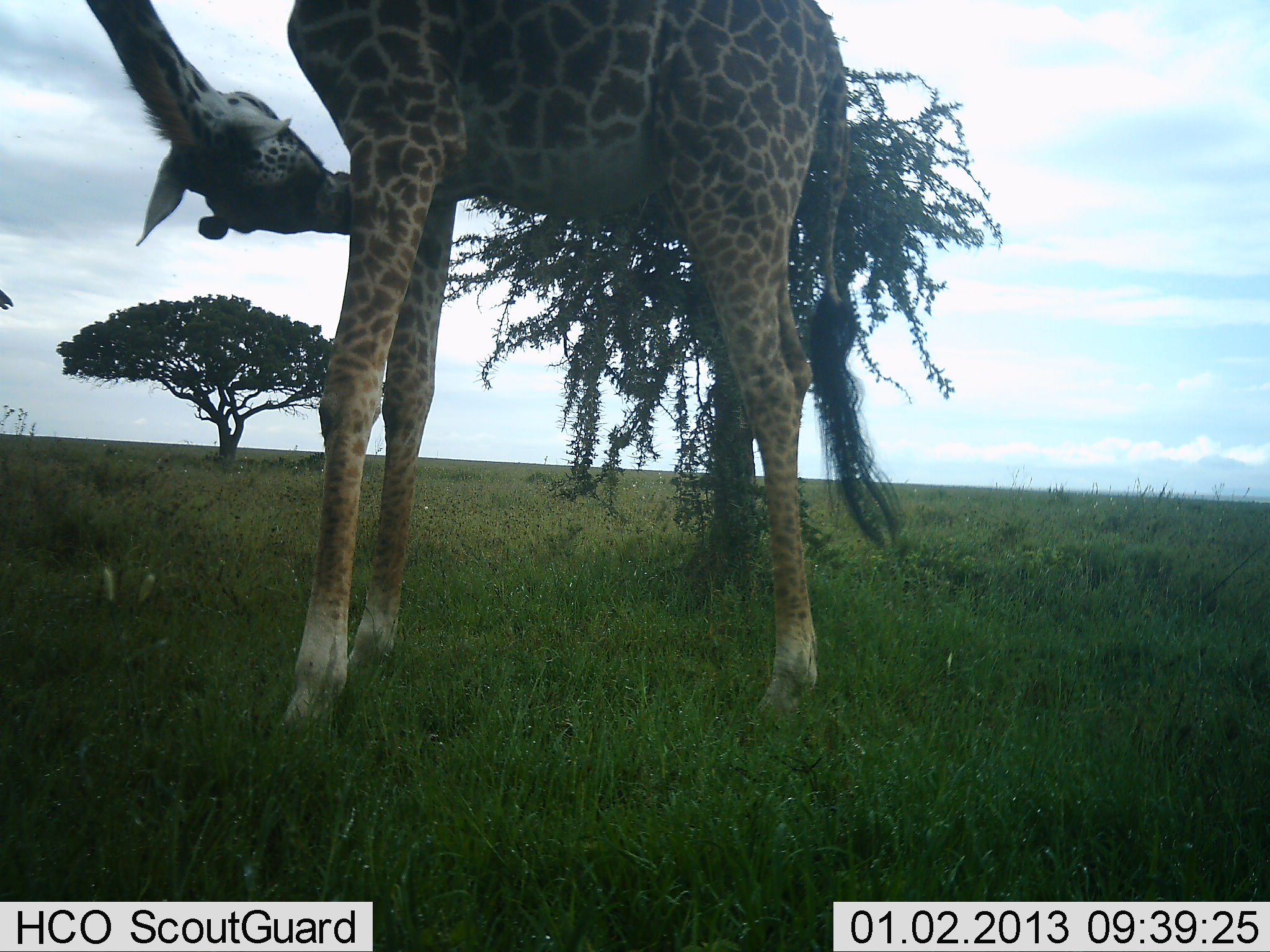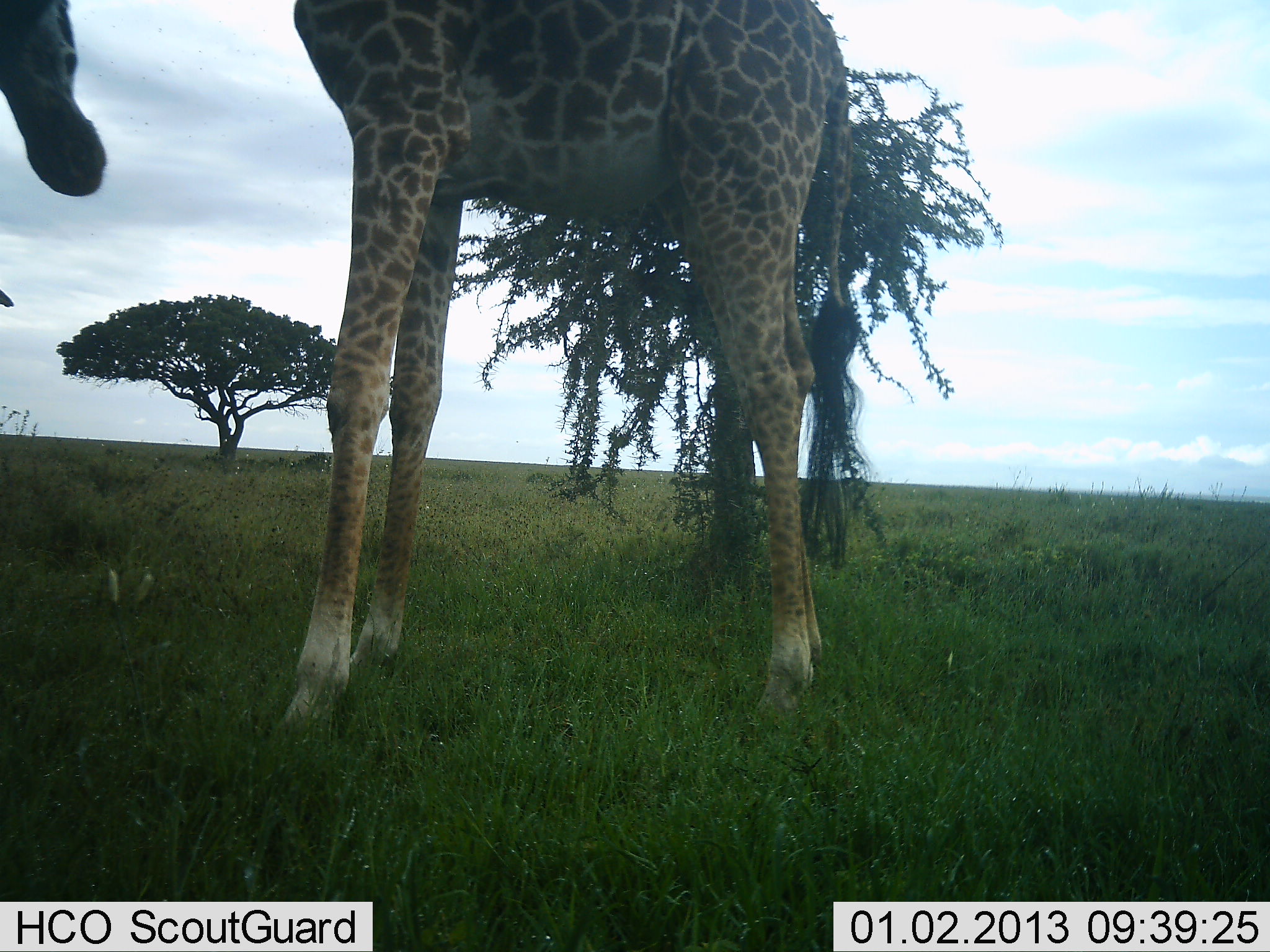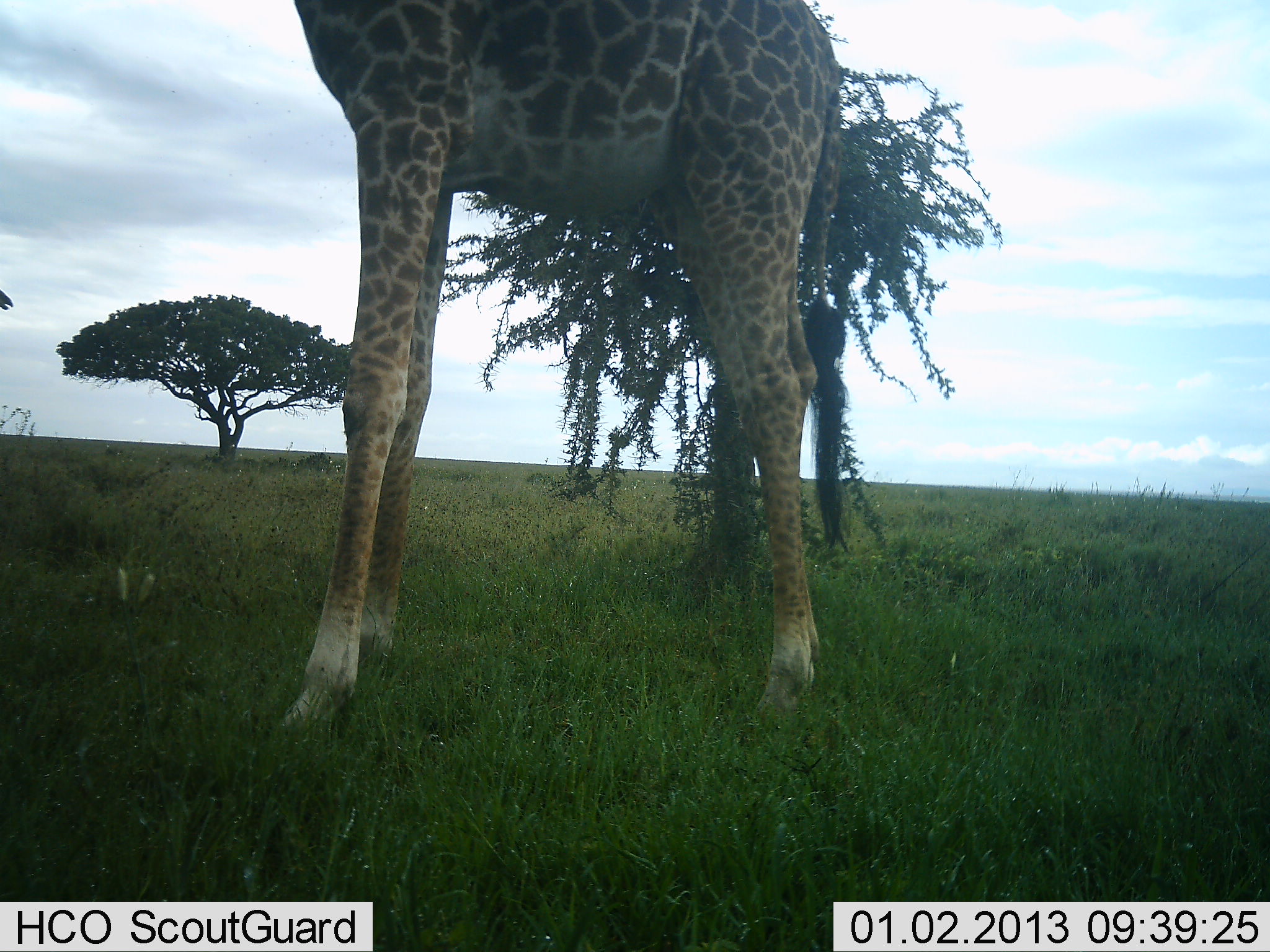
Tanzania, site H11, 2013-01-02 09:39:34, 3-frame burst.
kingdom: Animalia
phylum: Chordata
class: Mammalia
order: Artiodactyla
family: Giraffidae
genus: Giraffa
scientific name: Giraffa camelopardalis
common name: giraffe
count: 1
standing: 85%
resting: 10%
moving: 10%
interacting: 0%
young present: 0%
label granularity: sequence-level